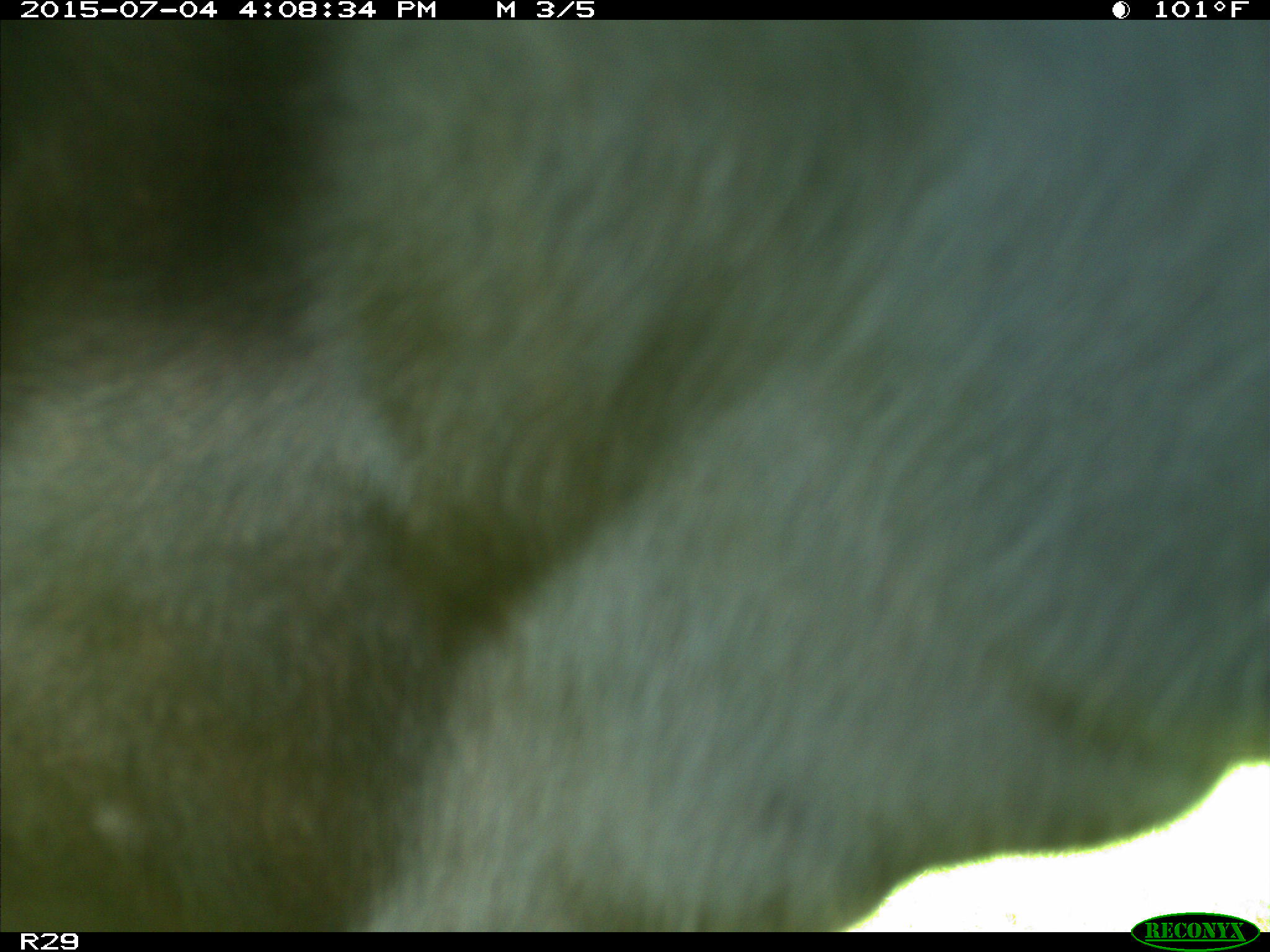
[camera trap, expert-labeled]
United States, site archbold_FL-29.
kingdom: Animalia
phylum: Chordata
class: Mammalia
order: Artiodactyla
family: Bovidae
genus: Bos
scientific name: Bos taurus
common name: domestic cow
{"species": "Bos taurus (domestic cow)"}